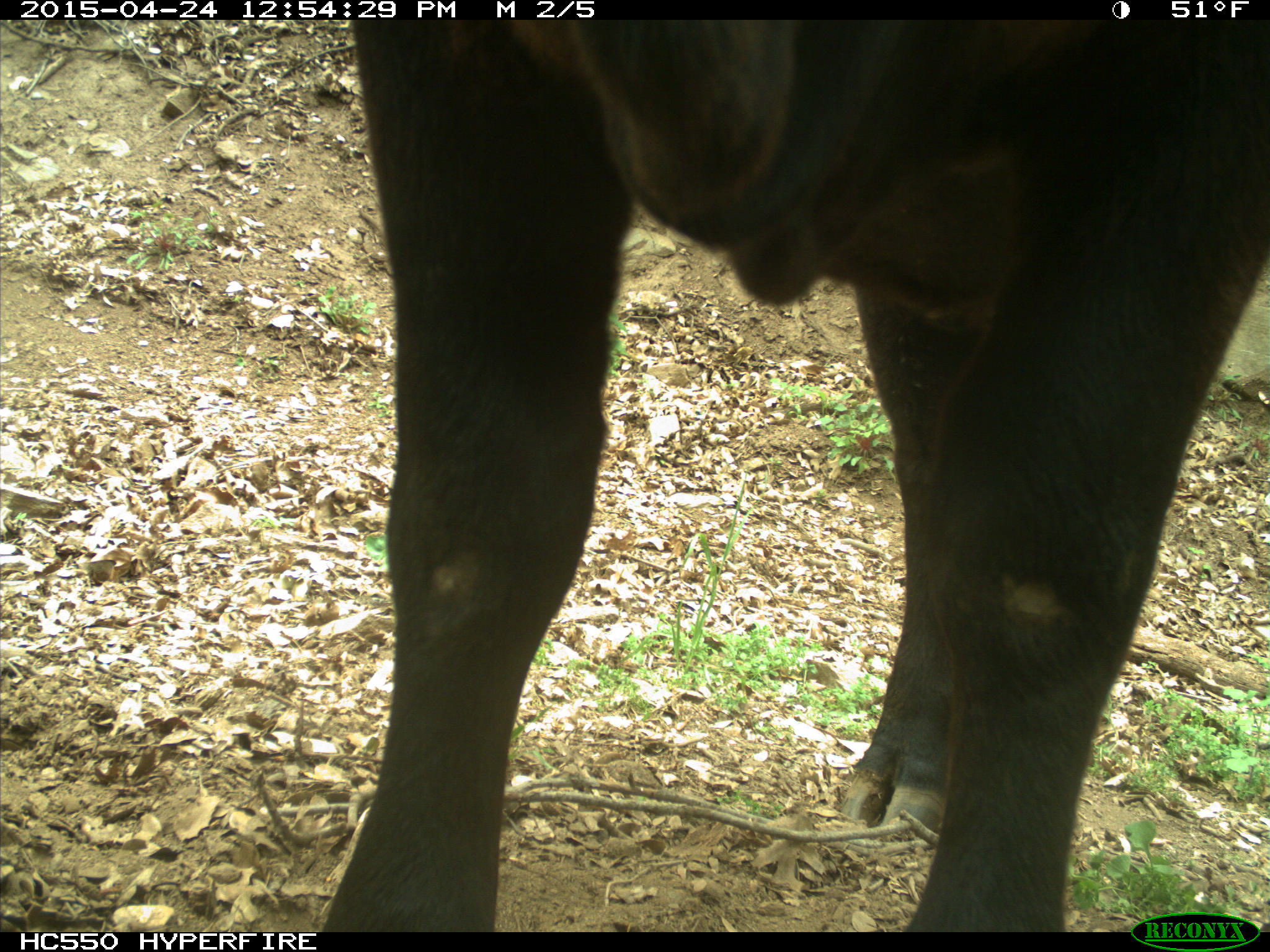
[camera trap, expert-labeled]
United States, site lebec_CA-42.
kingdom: Animalia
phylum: Chordata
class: Mammalia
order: Artiodactyla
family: Bovidae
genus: Bos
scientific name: Bos taurus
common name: domestic cow